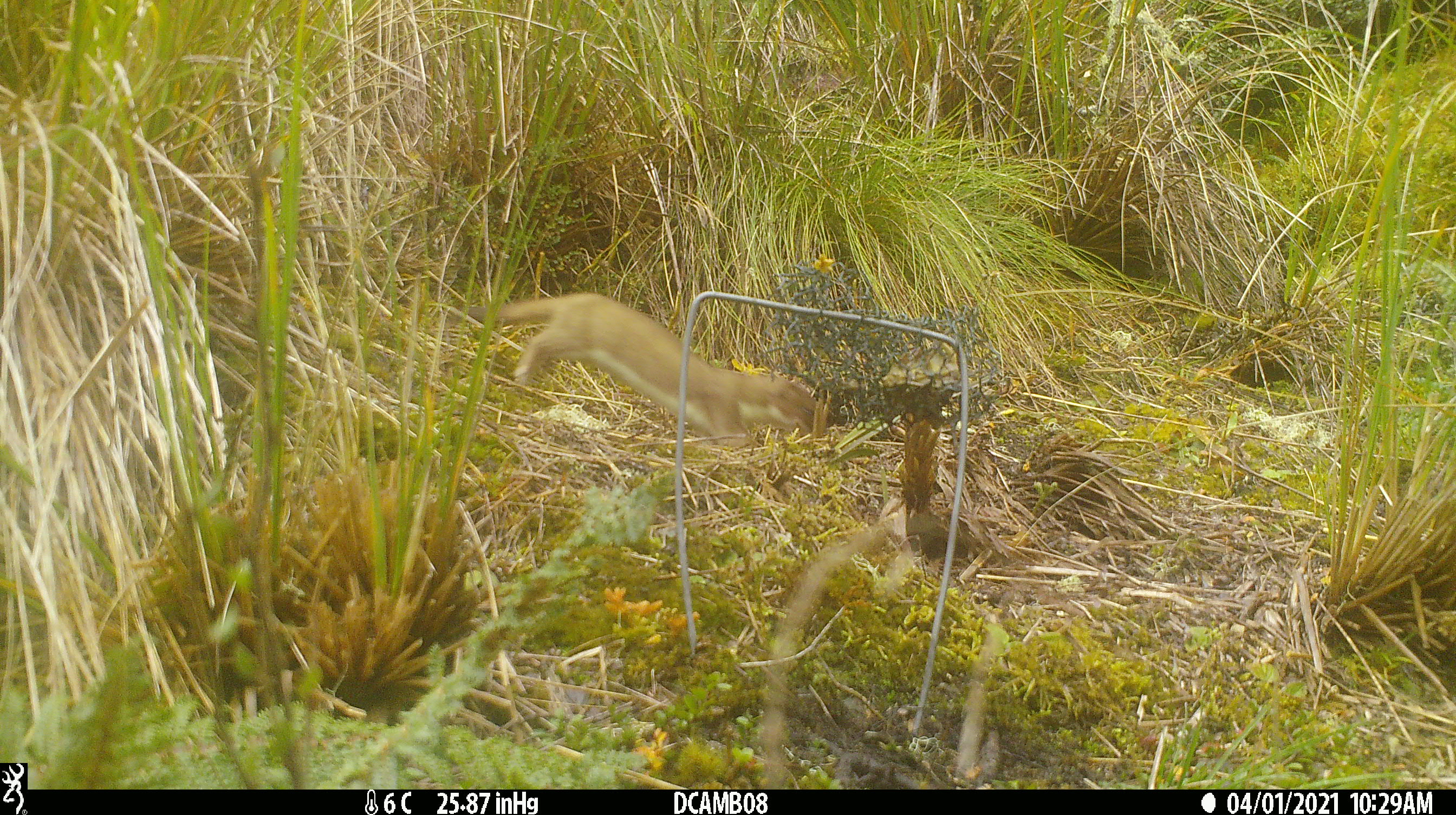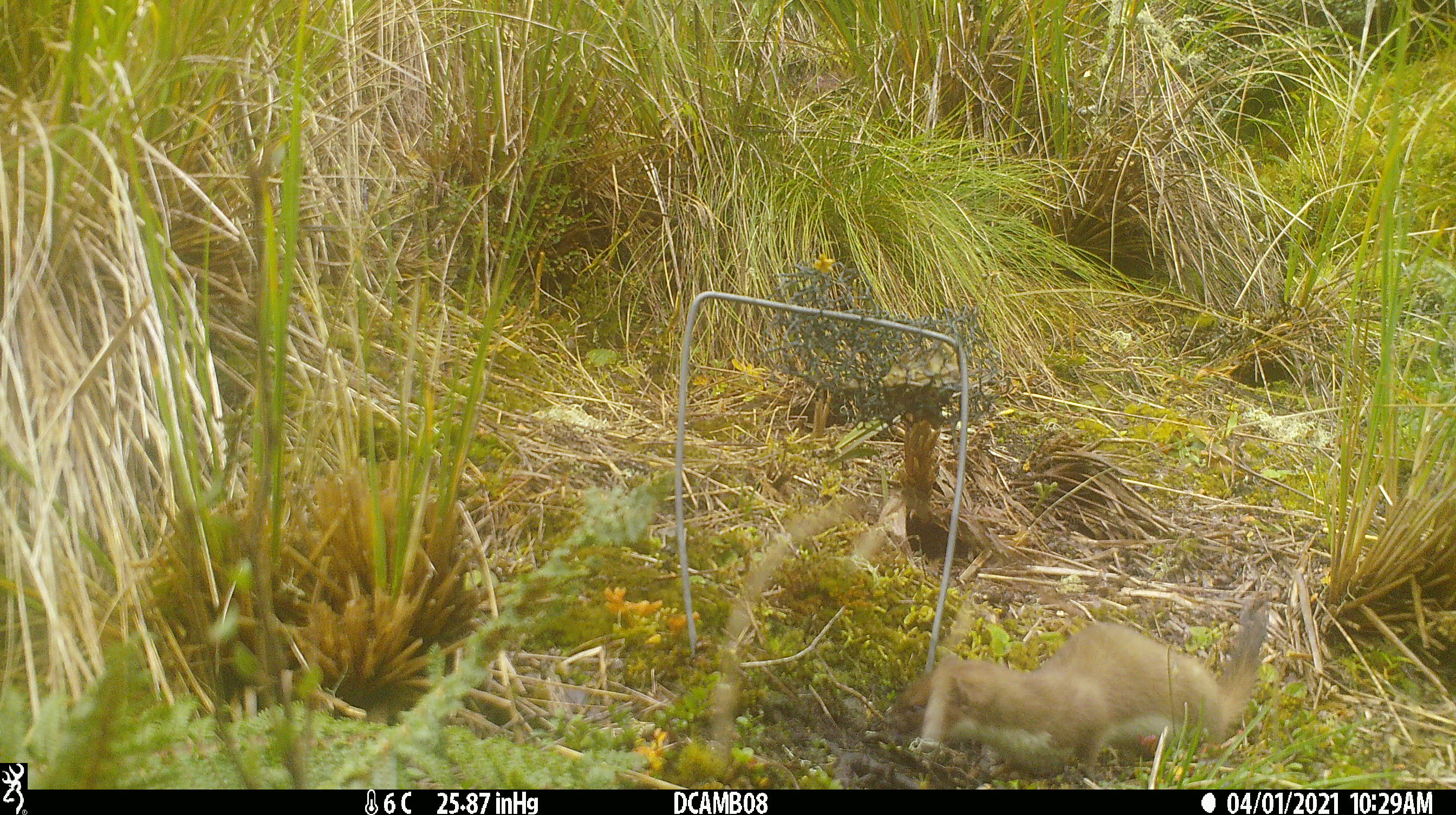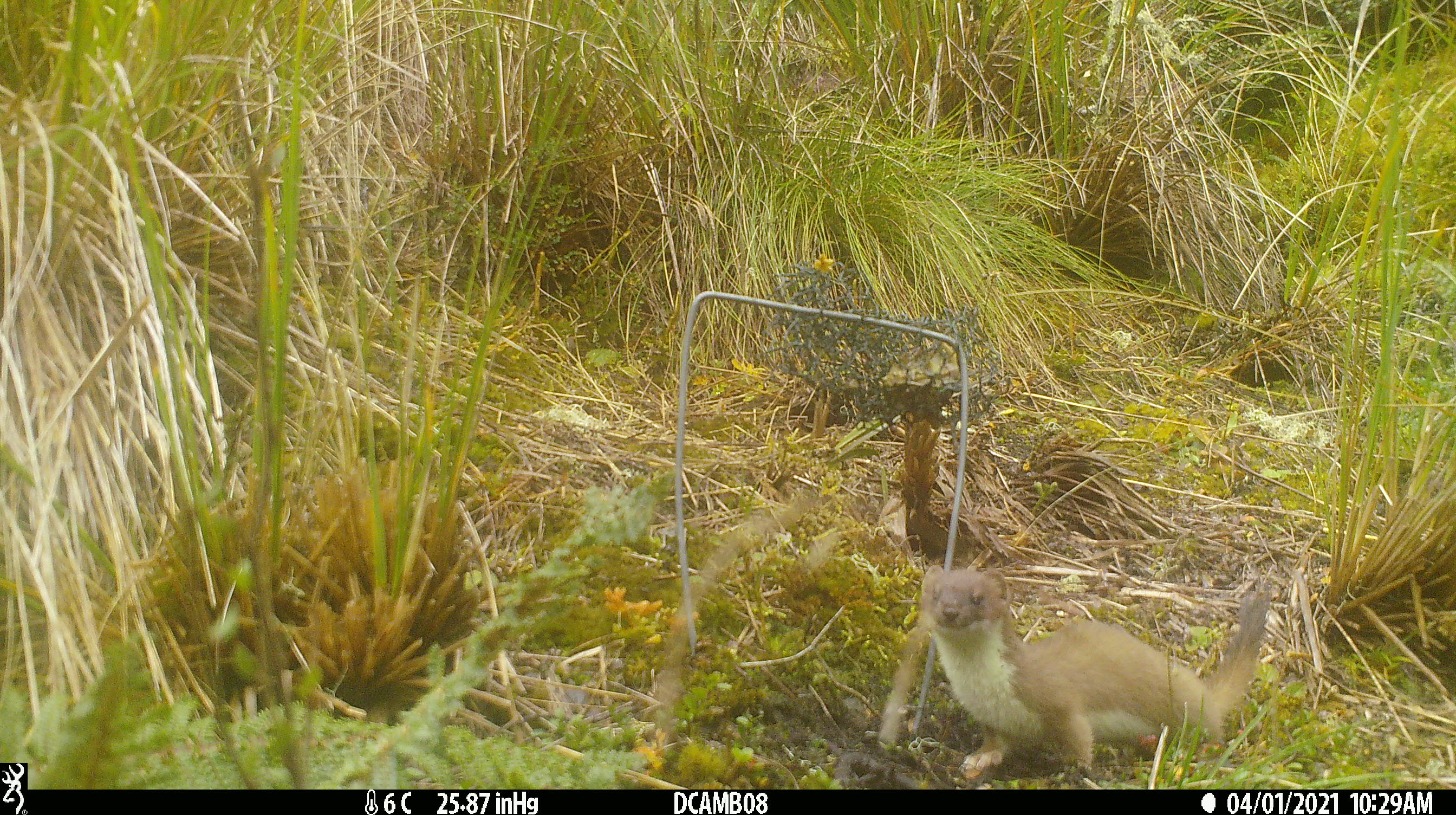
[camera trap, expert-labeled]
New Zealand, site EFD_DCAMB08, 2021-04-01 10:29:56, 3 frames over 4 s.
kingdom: Animalia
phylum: Chordata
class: Mammalia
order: Carnivora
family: Mustelidae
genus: Mustela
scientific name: Mustela erminea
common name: stoat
Stoat (Mustela erminea).